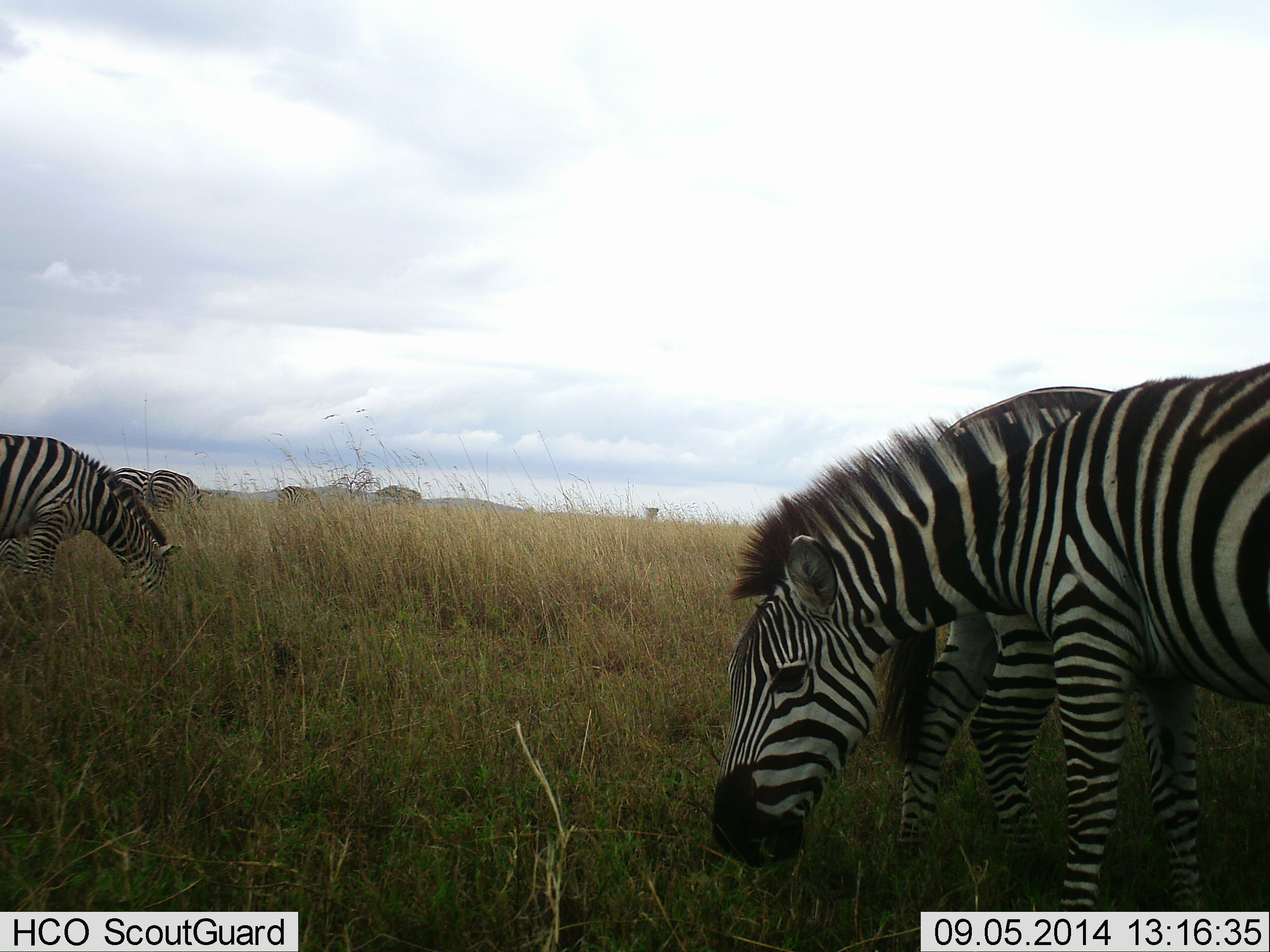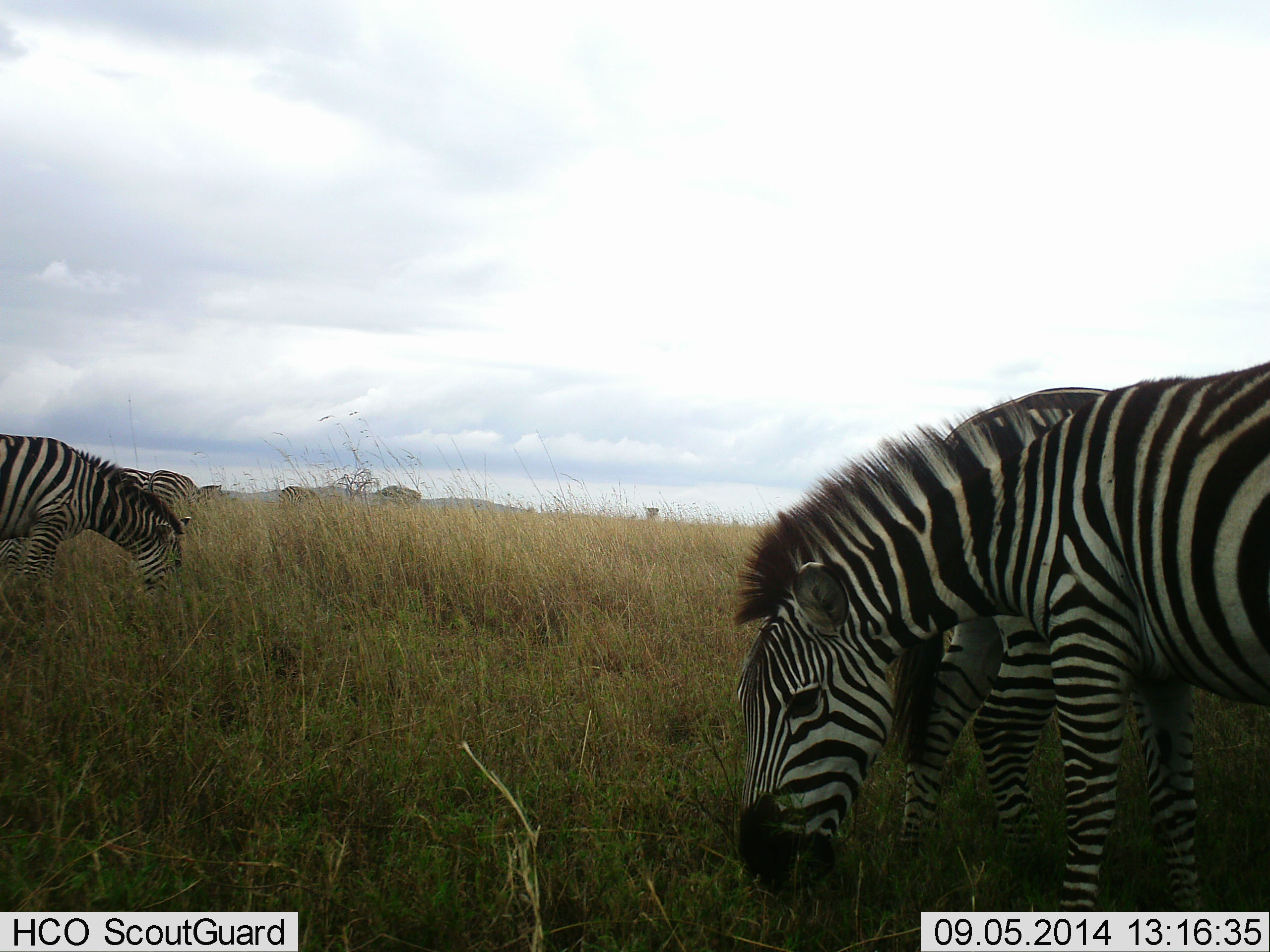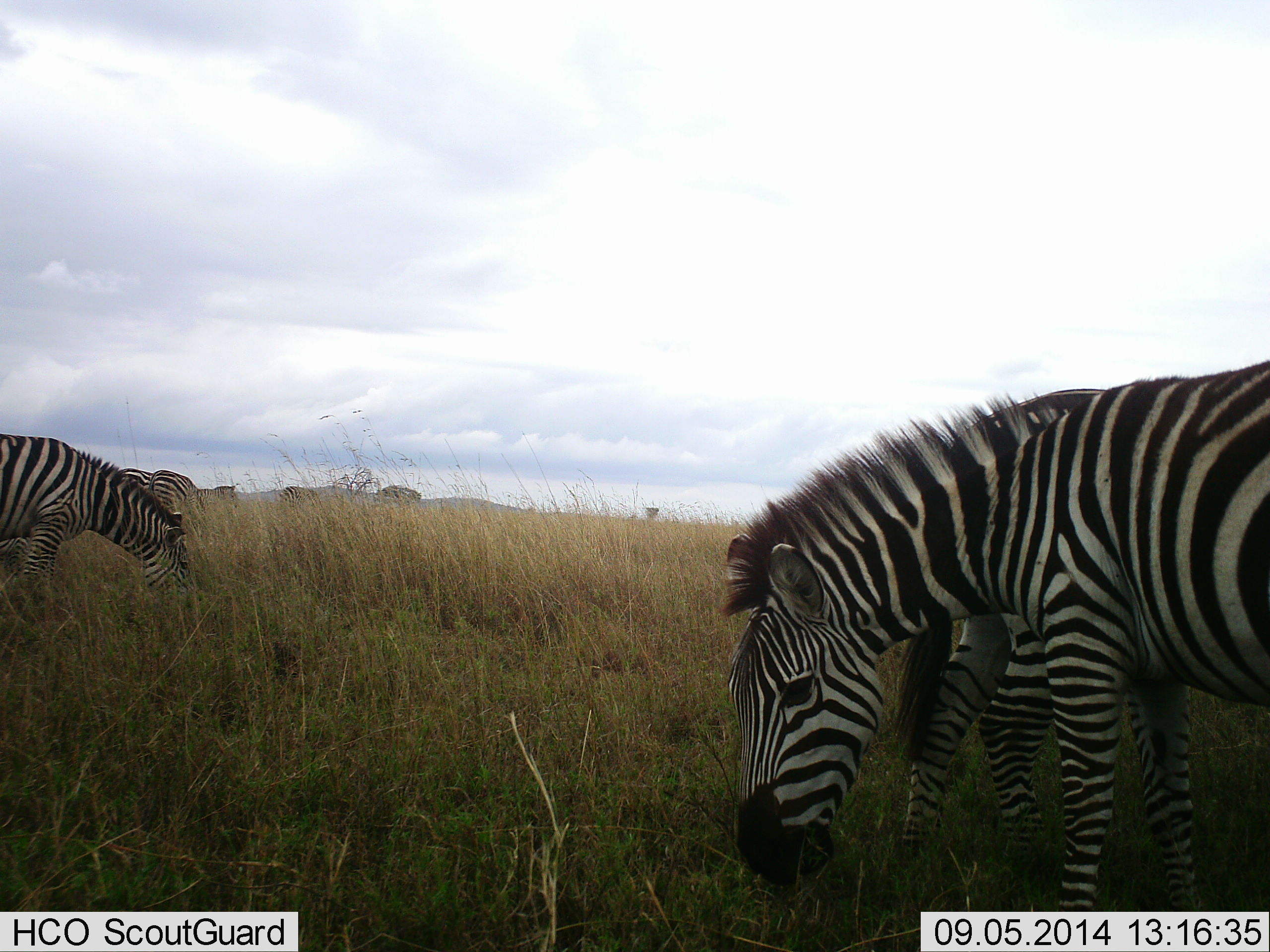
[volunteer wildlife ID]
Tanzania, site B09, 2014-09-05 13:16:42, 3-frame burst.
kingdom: Animalia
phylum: Chordata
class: Mammalia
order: Perissodactyla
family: Equidae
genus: Equus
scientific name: Equus quagga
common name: plains zebra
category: zebra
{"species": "zebra (plains zebra) (Equus quagga)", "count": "5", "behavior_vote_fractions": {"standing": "10%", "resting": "0%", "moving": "0%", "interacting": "0%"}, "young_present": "0%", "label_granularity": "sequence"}